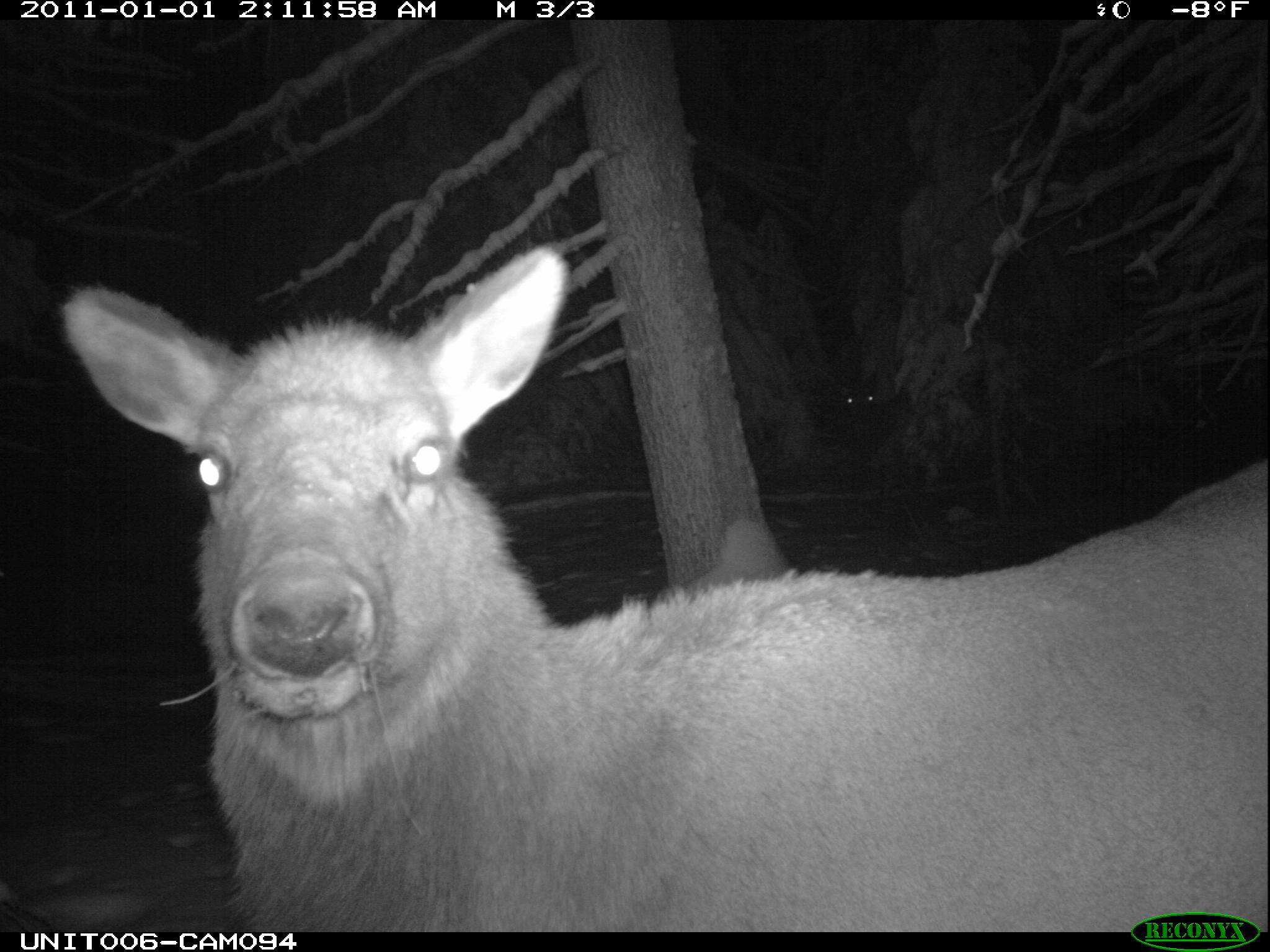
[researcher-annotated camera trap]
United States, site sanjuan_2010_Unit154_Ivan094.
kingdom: Animalia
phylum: Chordata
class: Mammalia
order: Artiodactyla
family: Cervidae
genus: Cervus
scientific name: Cervus elaphus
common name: red deer